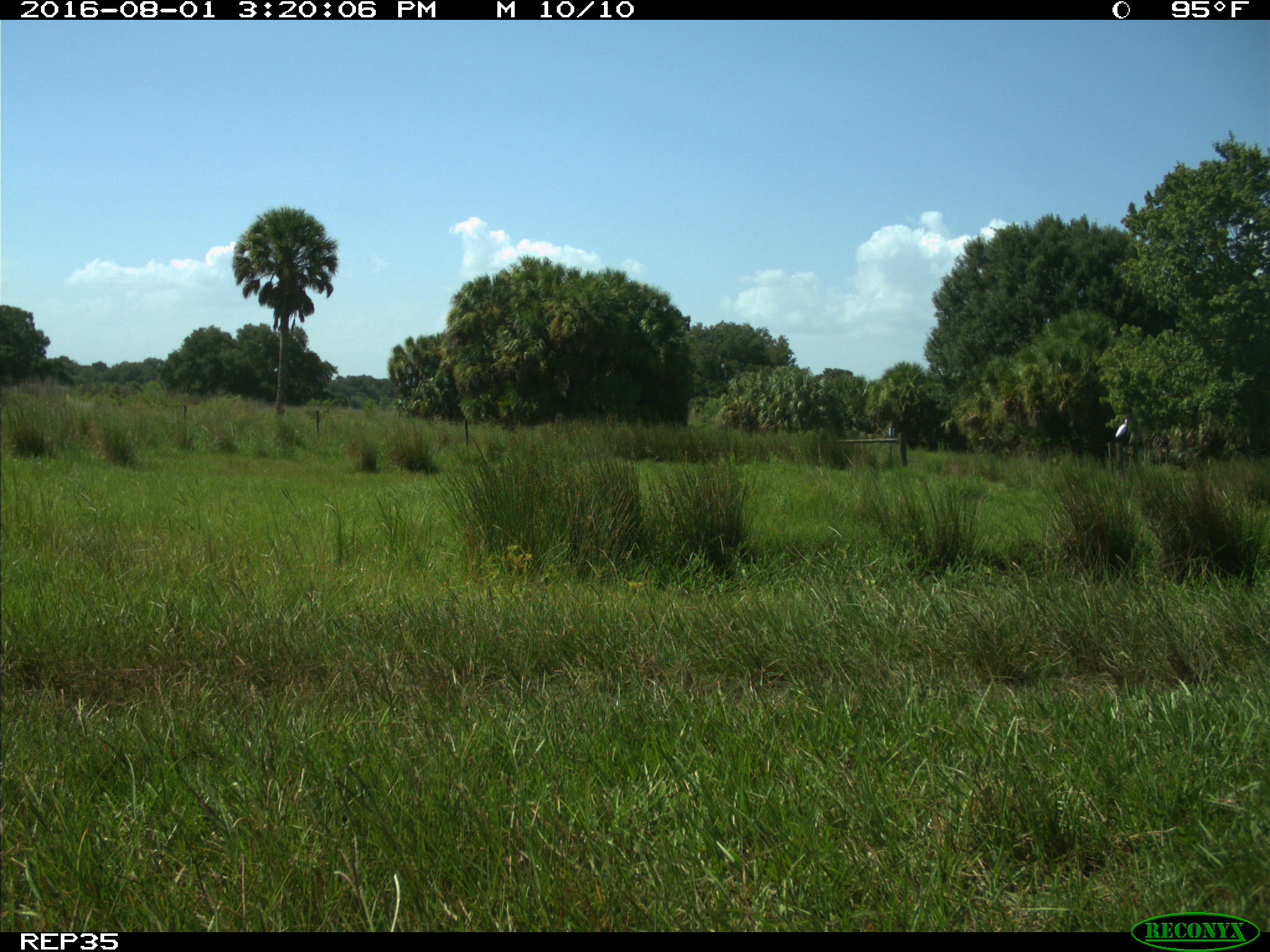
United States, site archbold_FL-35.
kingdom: Animalia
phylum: Chordata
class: Aves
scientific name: Aves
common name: birds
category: unidentified bird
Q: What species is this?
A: Unidentified bird (birds) (Aves).